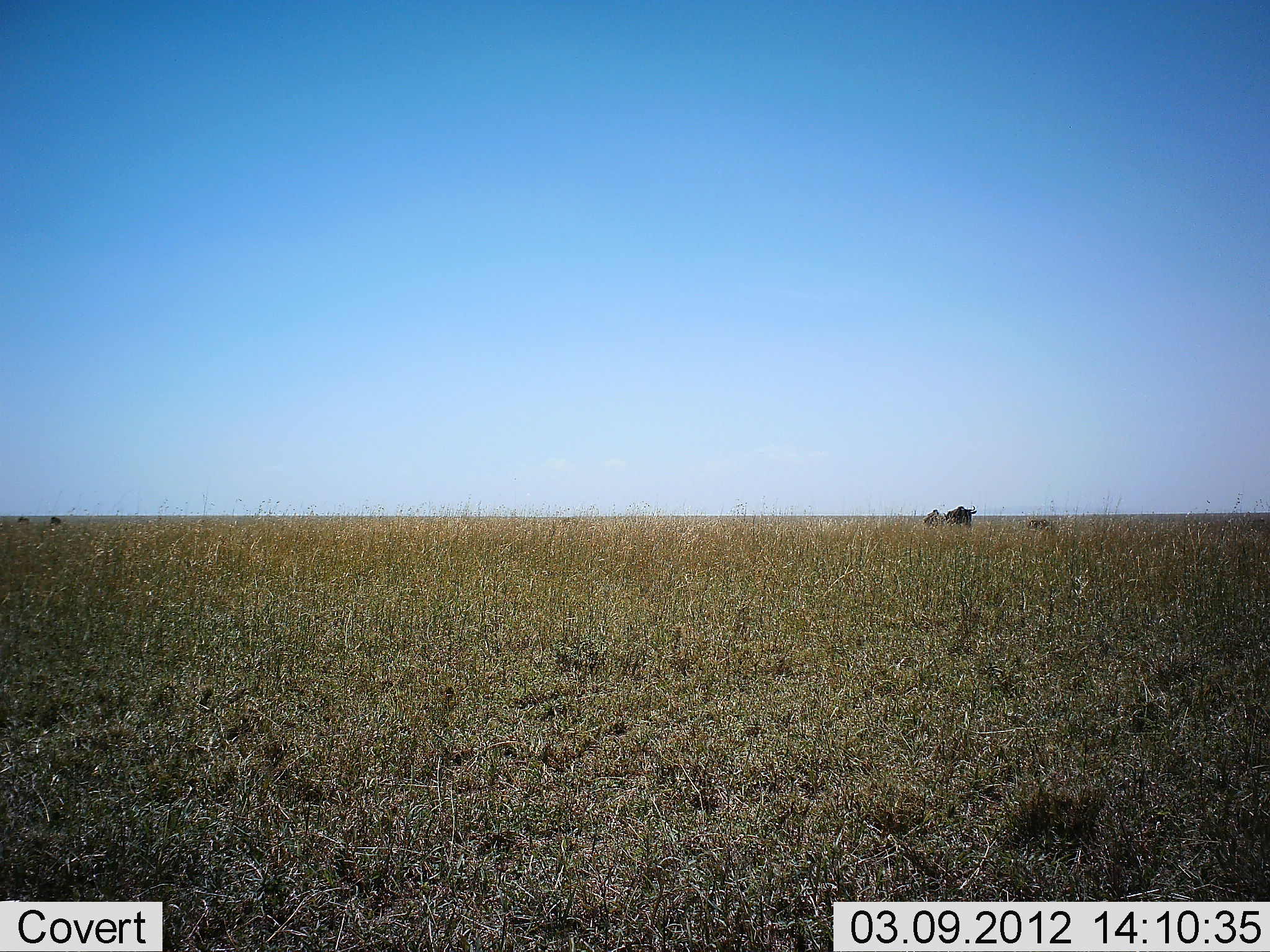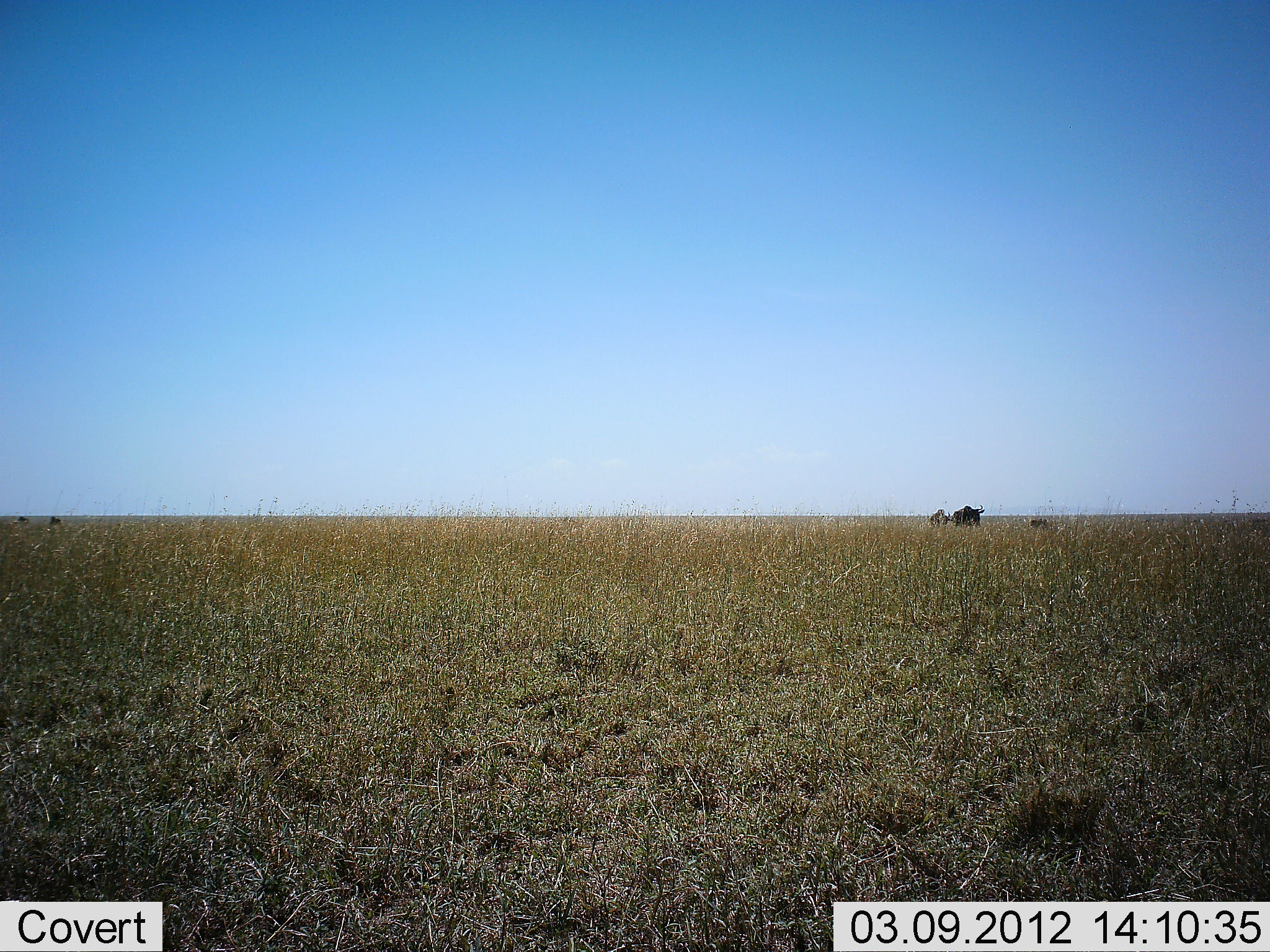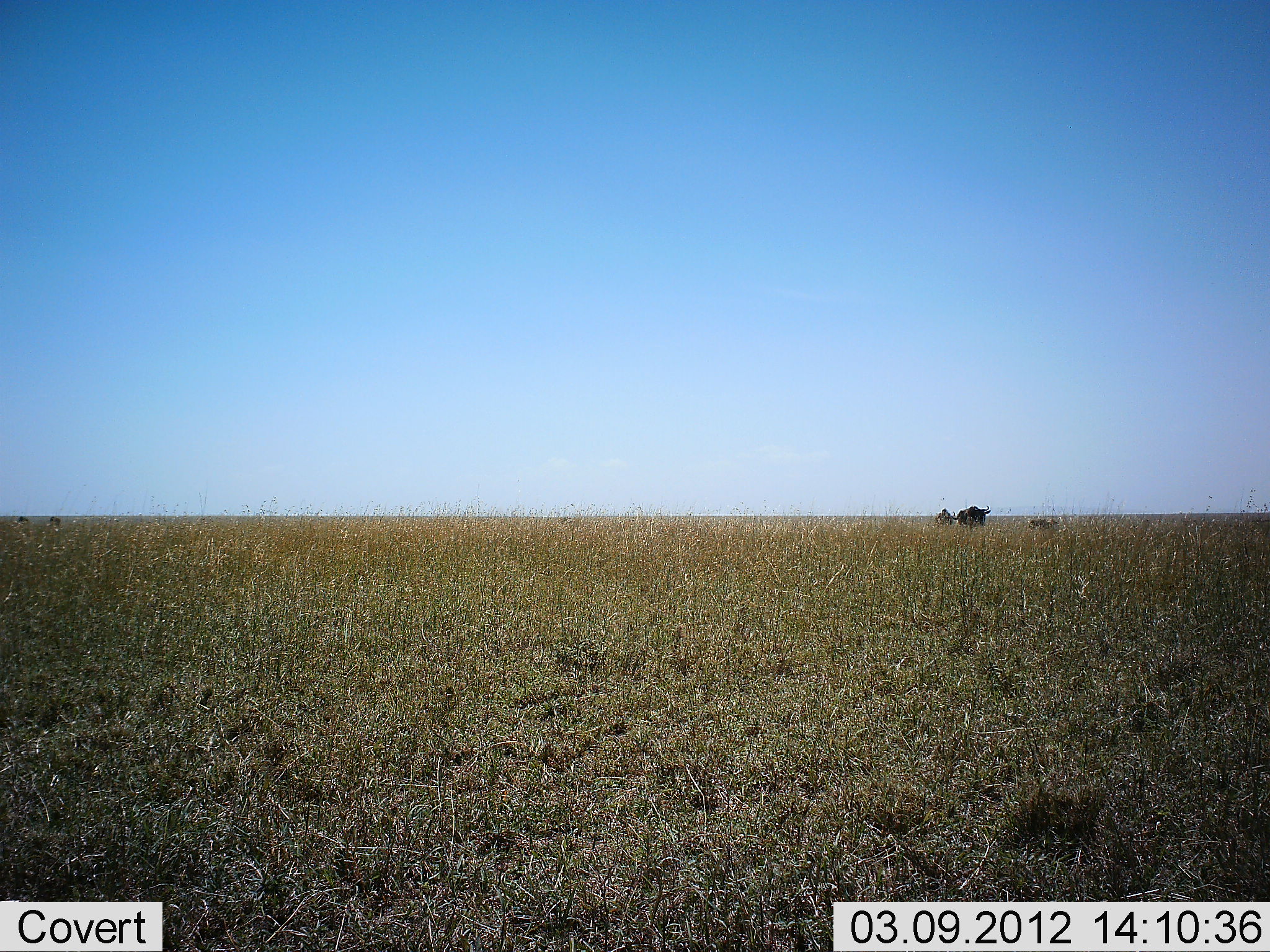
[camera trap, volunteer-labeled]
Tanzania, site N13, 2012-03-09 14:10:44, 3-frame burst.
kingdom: Animalia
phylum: Chordata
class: Mammalia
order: Artiodactyla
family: Bovidae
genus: Connochaetes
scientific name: Connochaetes taurinus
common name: blue wildebeest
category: wildebeest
Wildebeest (blue wildebeest) (Connochaetes taurinus), count 2. Behavior (volunteer vote fractions): standing 23%, resting 8%, moving 85%, interacting 0%. Young present (vote fraction): 8%. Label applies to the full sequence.